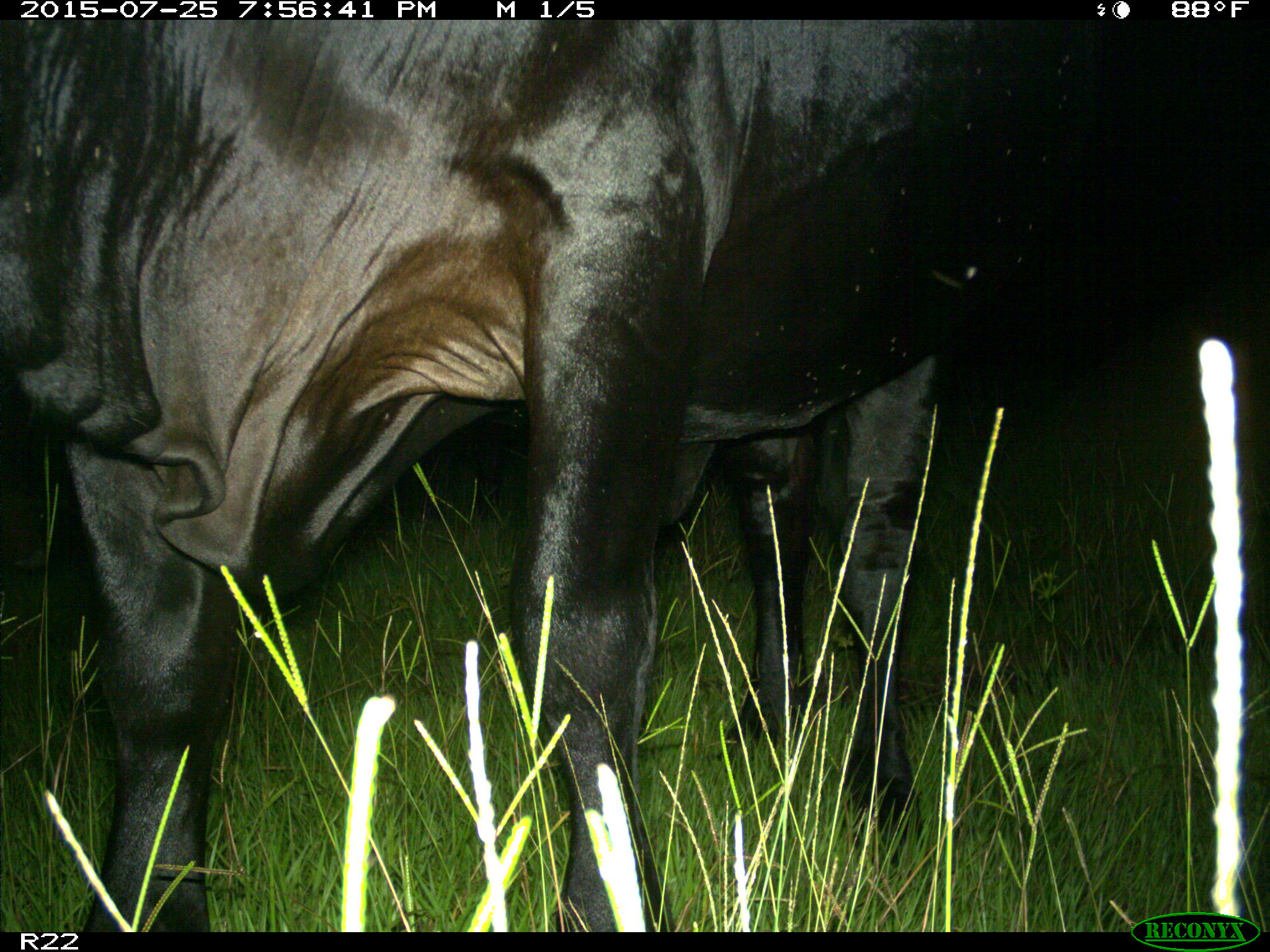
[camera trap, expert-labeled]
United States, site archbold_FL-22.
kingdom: Animalia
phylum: Chordata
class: Mammalia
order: Artiodactyla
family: Bovidae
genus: Bos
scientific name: Bos taurus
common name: domestic cow